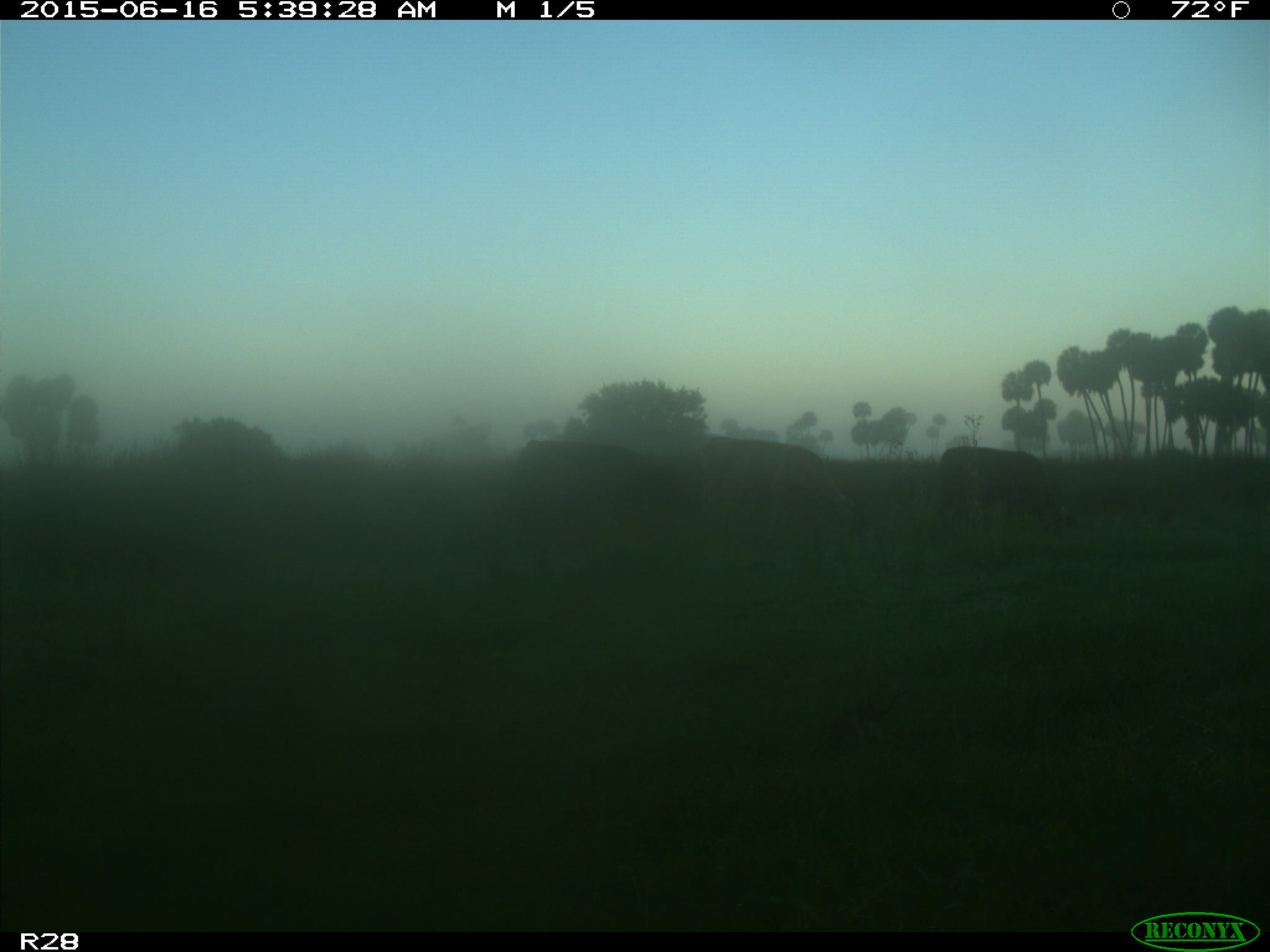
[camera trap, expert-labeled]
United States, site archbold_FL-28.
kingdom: Animalia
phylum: Chordata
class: Mammalia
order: Artiodactyla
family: Bovidae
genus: Bos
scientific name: Bos taurus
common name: domestic cow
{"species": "Bos taurus (domestic cow)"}